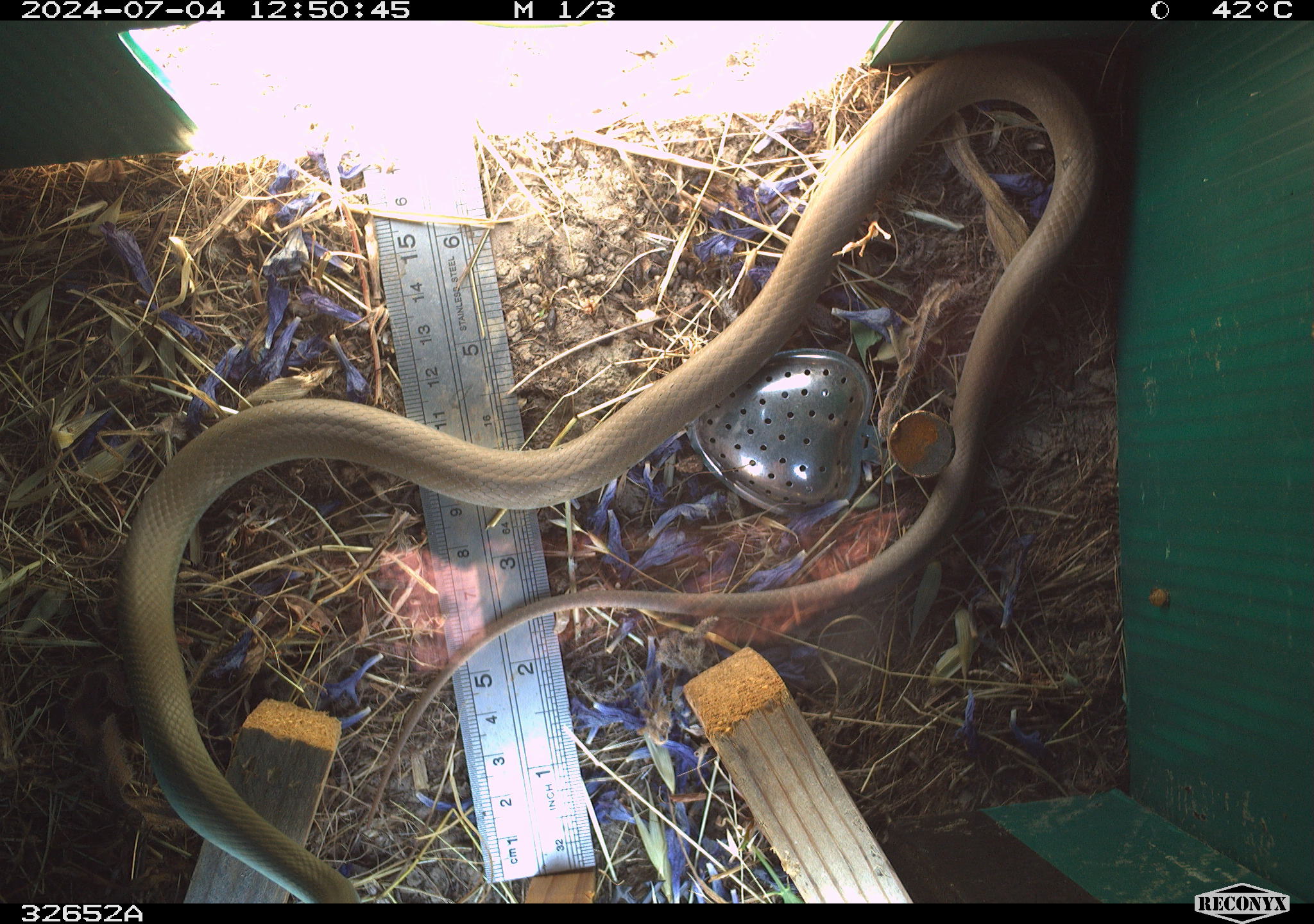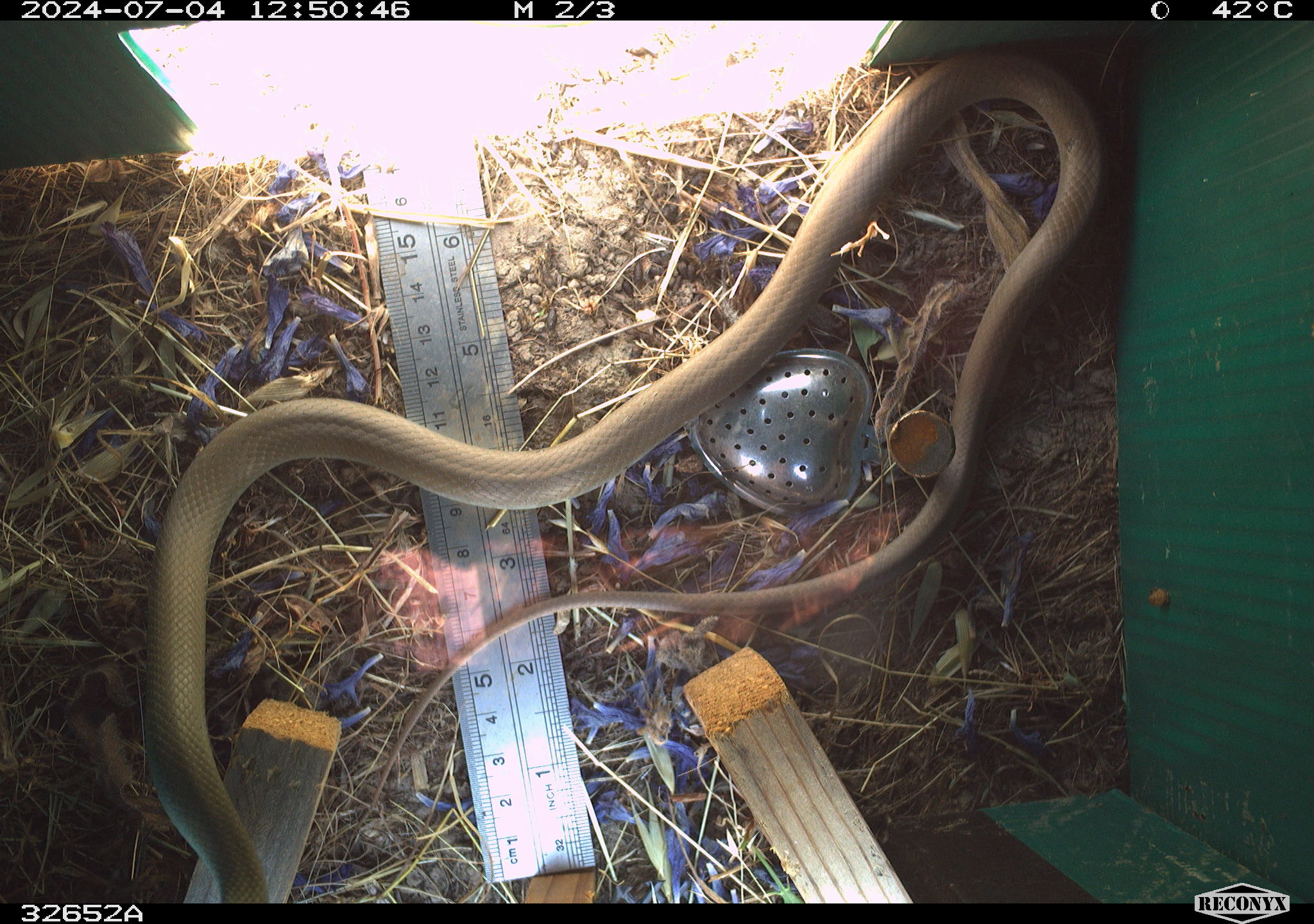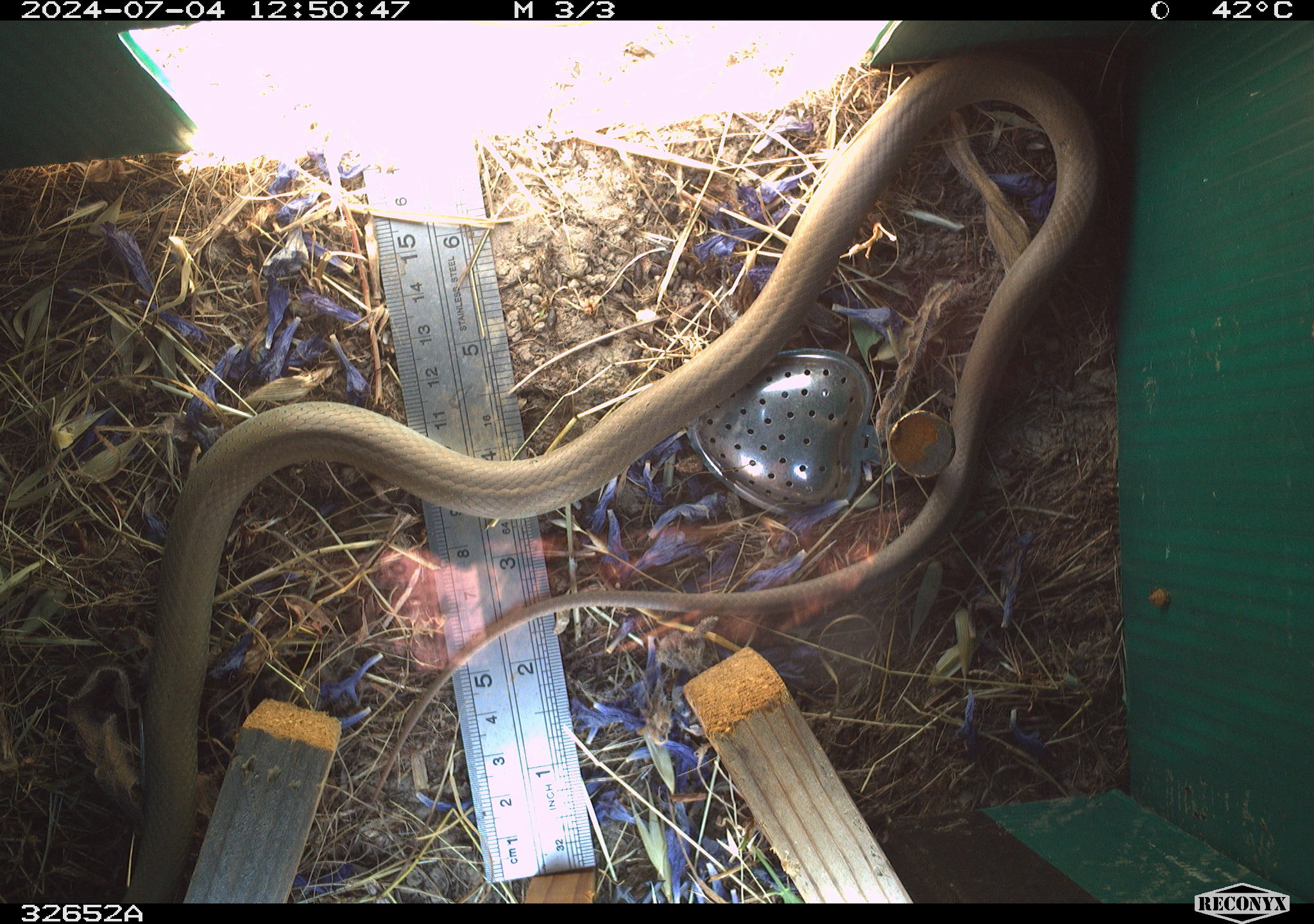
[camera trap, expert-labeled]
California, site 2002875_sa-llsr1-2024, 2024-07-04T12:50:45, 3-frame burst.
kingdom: Animalia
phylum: Chordata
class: Reptilia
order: Squamata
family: Colubridae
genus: Coluber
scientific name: Coluber constrictor mormon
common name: western yellow-bellied racer